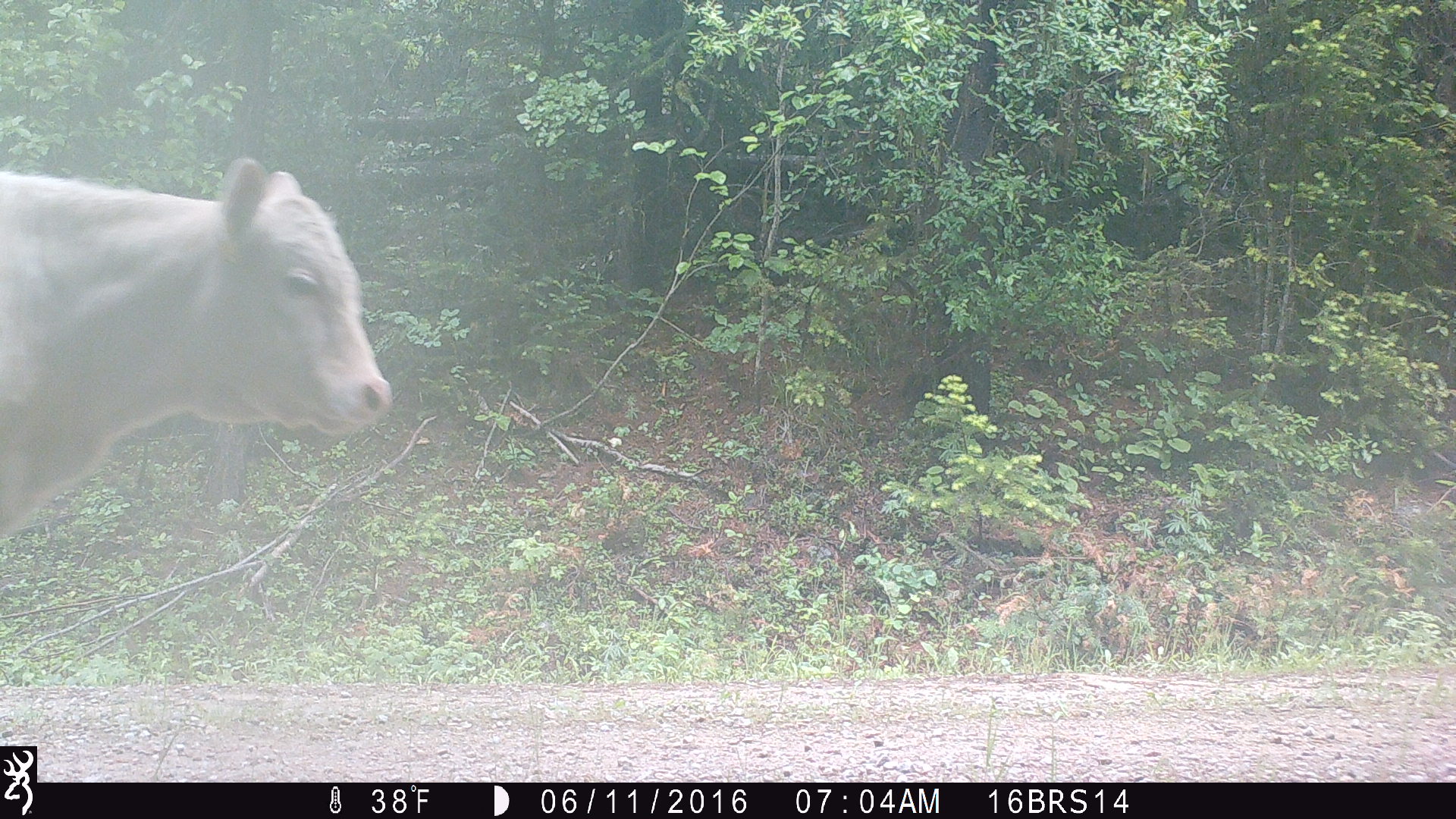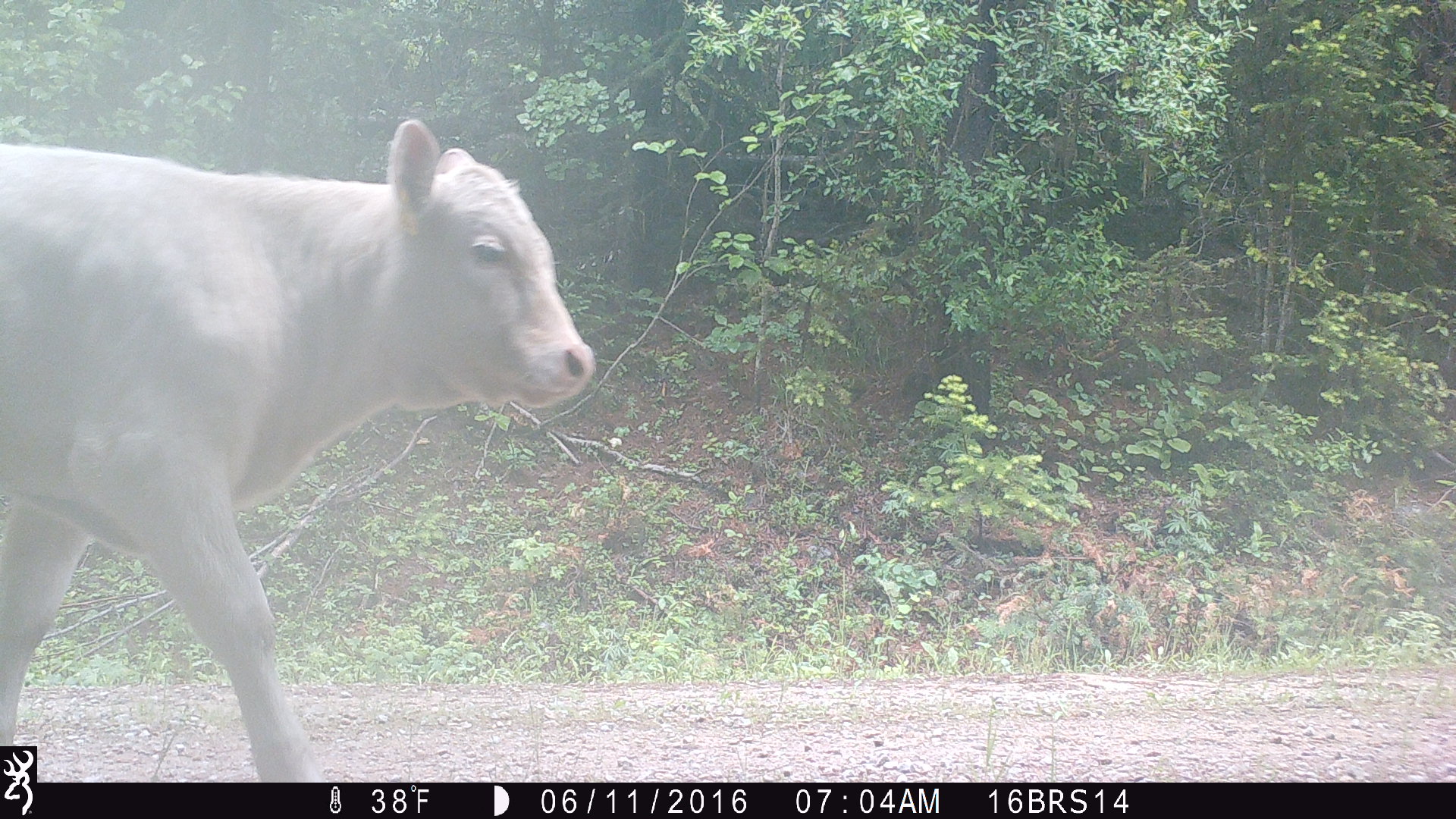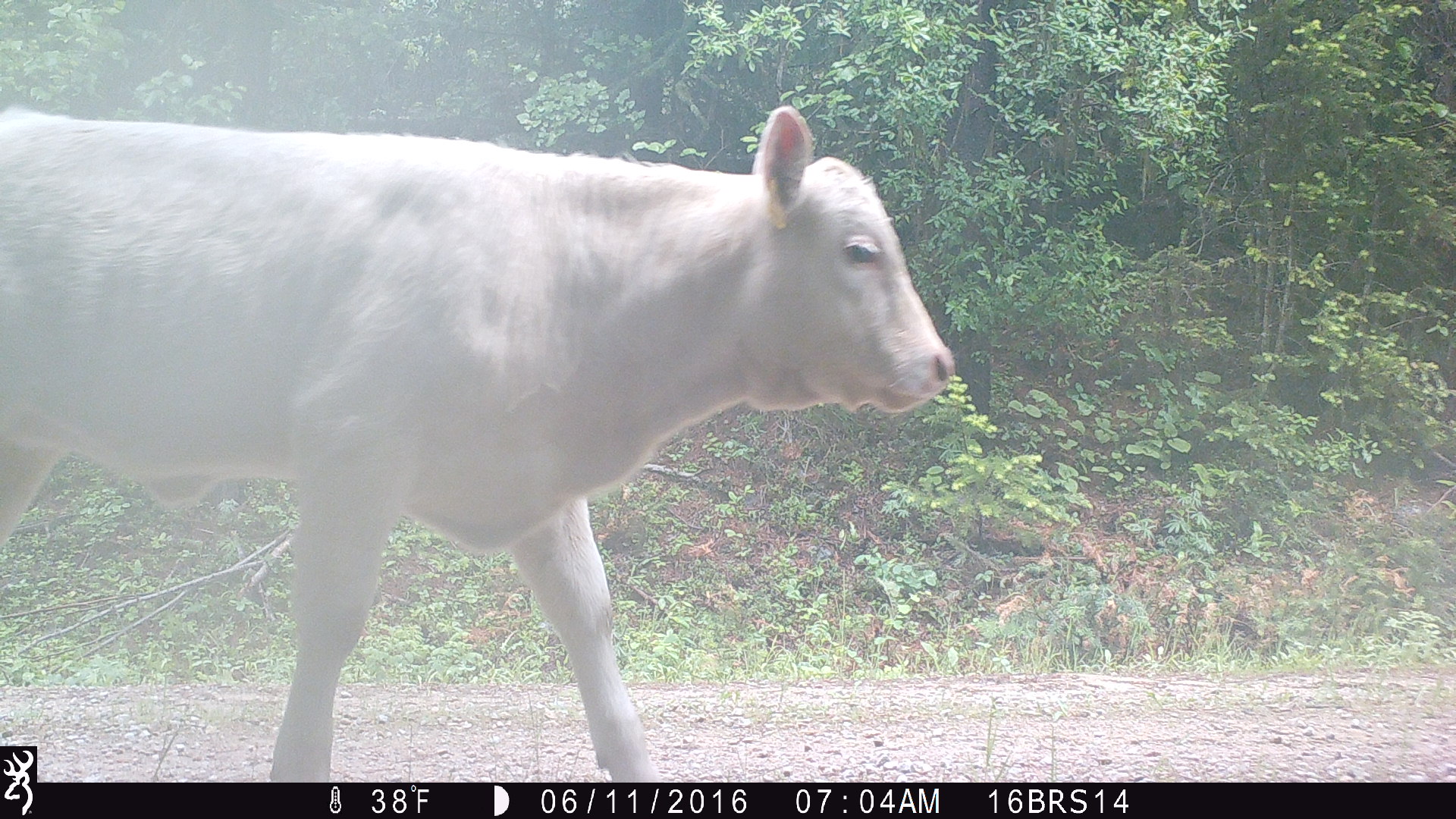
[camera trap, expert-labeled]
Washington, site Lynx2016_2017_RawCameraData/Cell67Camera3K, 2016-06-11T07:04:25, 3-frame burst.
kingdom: Animalia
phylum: Chordata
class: Mammalia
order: Artiodactyla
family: Bovidae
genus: Bos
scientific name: Bos taurus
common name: domestic cattle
Domestic cattle (Bos taurus). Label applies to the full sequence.